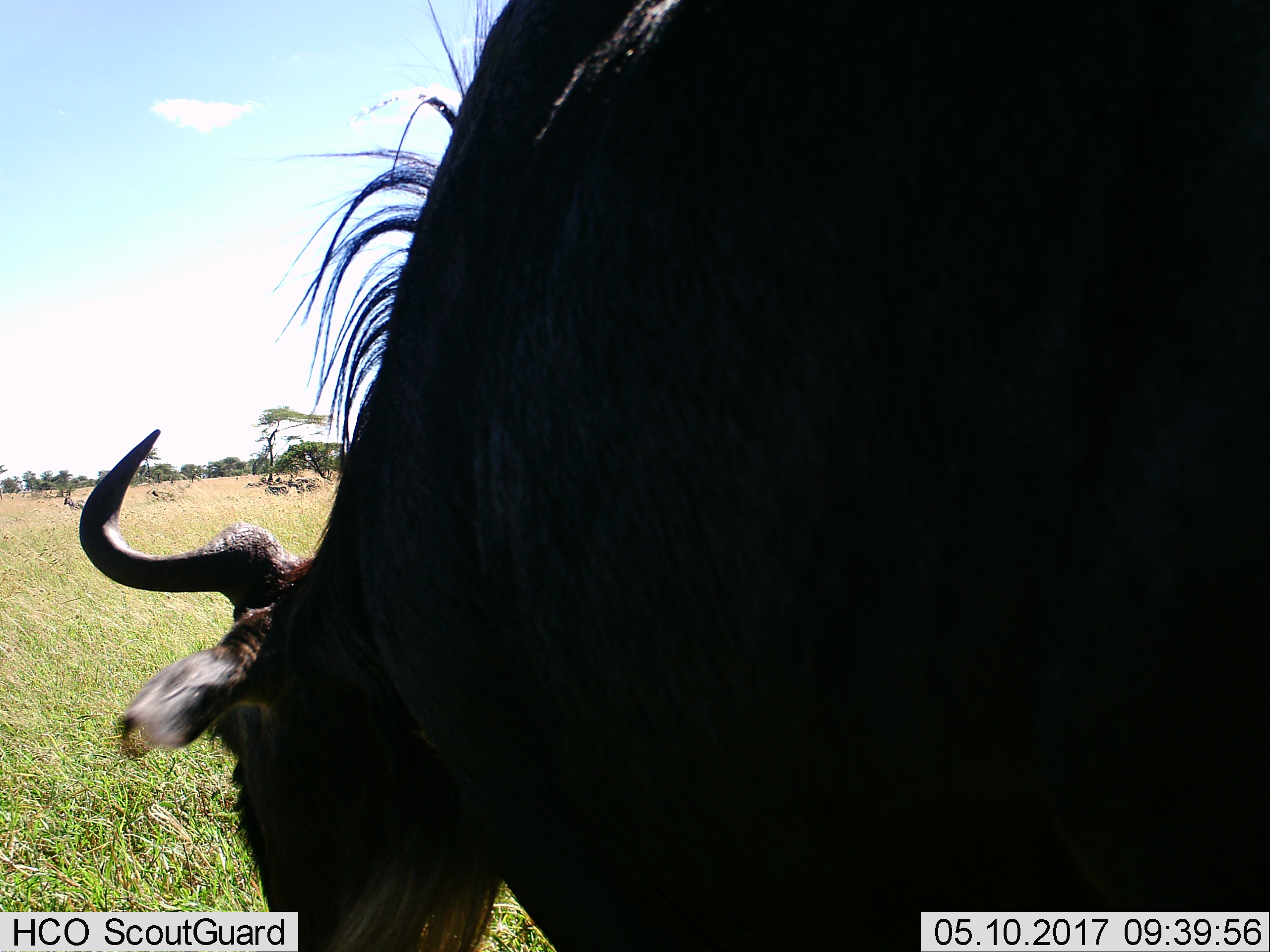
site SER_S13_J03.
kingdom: Animalia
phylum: Chordata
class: Mammalia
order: Artiodactyla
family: Bovidae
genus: Connochaetes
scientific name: Connochaetes taurinus taurinus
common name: blue wildebeest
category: wildebeestblue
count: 1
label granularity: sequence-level